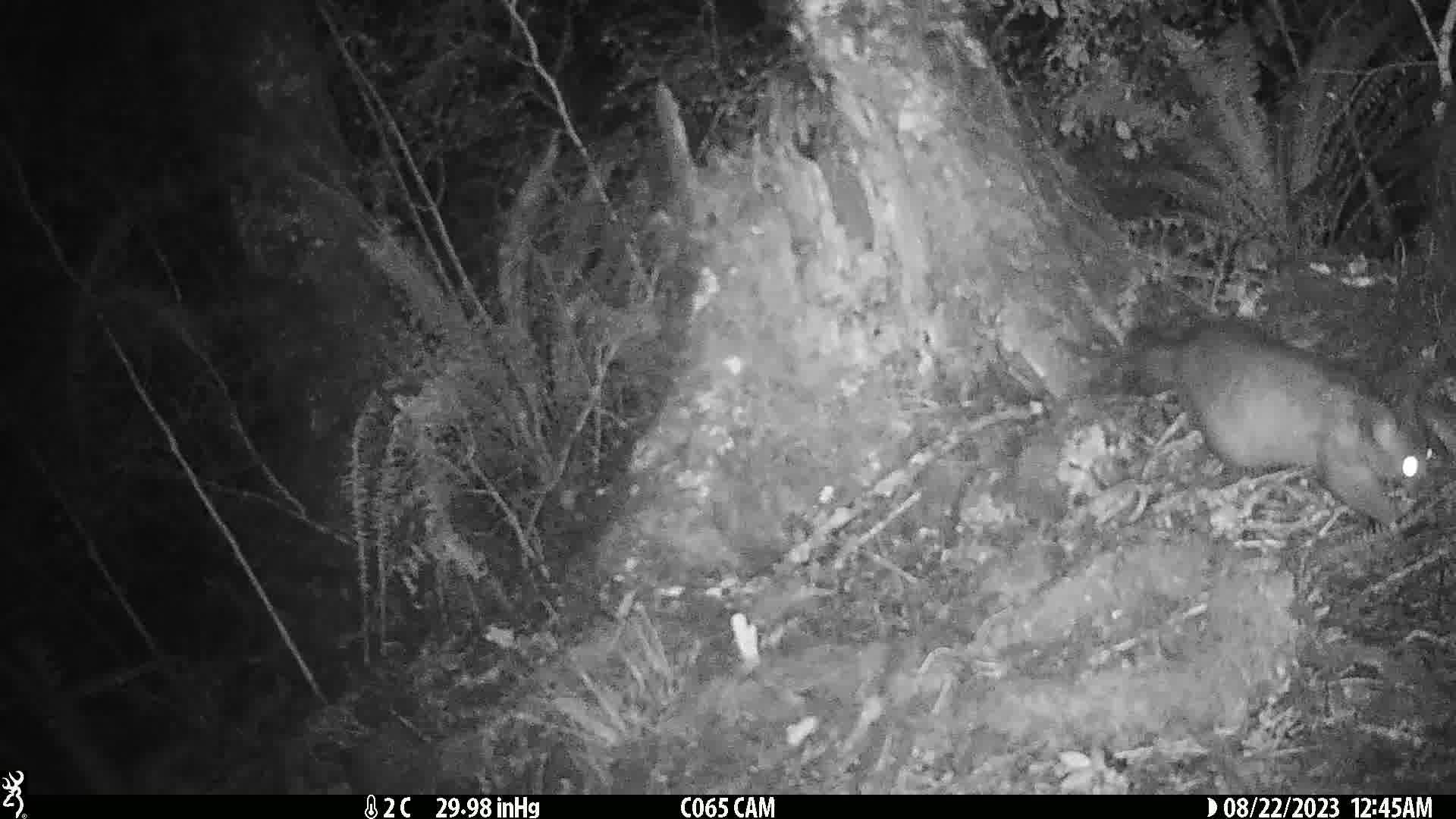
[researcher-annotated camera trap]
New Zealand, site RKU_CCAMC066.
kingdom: Animalia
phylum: Chordata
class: Mammalia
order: Diprotodontia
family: Phalangeridae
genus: Trichosurus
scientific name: Trichosurus vulpecula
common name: common brushtail possum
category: possum